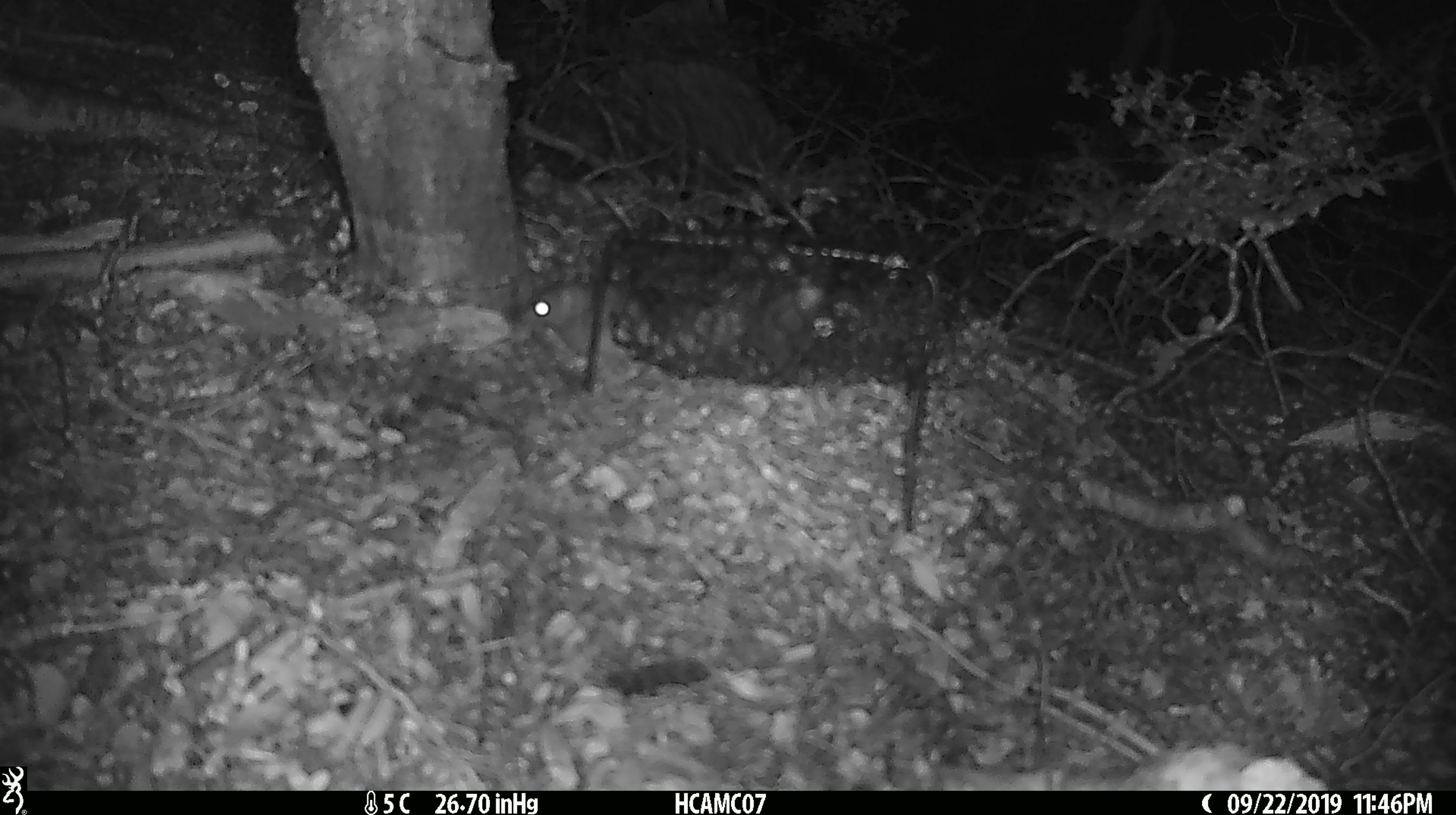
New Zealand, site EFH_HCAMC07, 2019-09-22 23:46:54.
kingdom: Animalia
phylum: Chordata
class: Mammalia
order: Rodentia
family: Muridae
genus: Mus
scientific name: Mus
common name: mouse